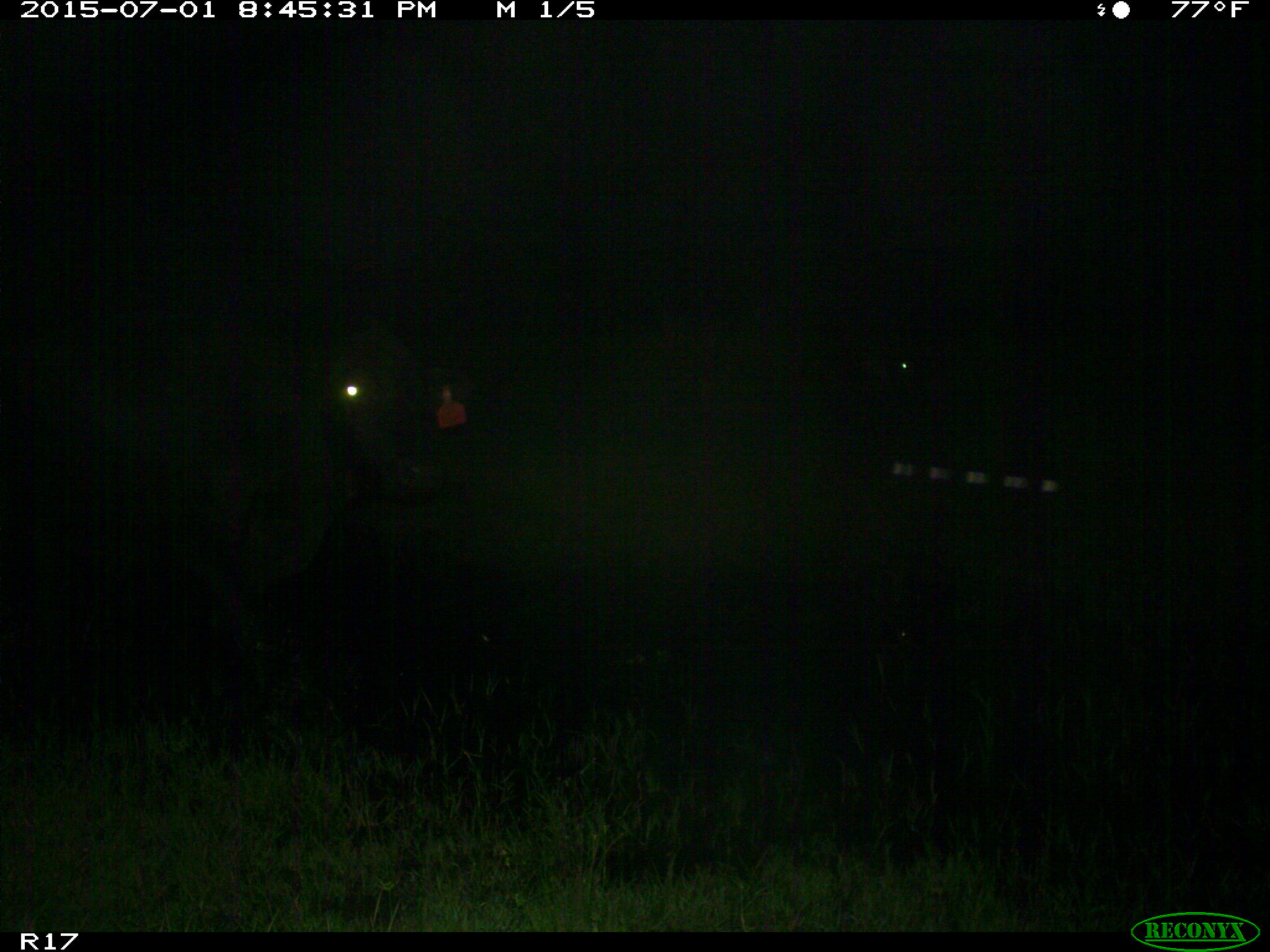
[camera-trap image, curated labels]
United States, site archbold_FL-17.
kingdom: Animalia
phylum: Chordata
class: Mammalia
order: Artiodactyla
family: Bovidae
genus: Bos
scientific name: Bos taurus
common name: domestic cow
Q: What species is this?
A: Bos taurus (domestic cow).